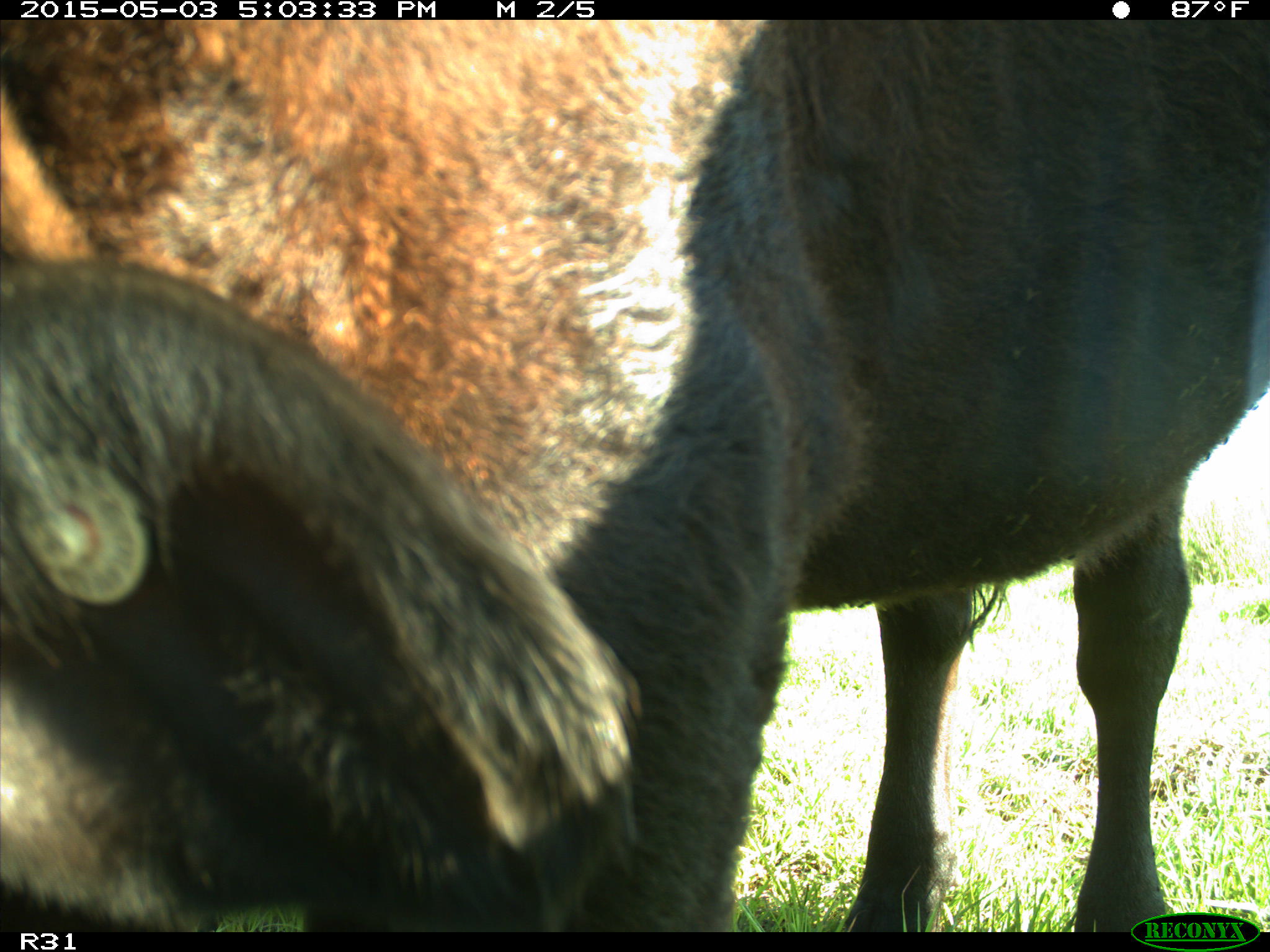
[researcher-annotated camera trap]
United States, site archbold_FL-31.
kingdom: Animalia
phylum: Chordata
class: Mammalia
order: Artiodactyla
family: Bovidae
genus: Bos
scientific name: Bos taurus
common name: domestic cow